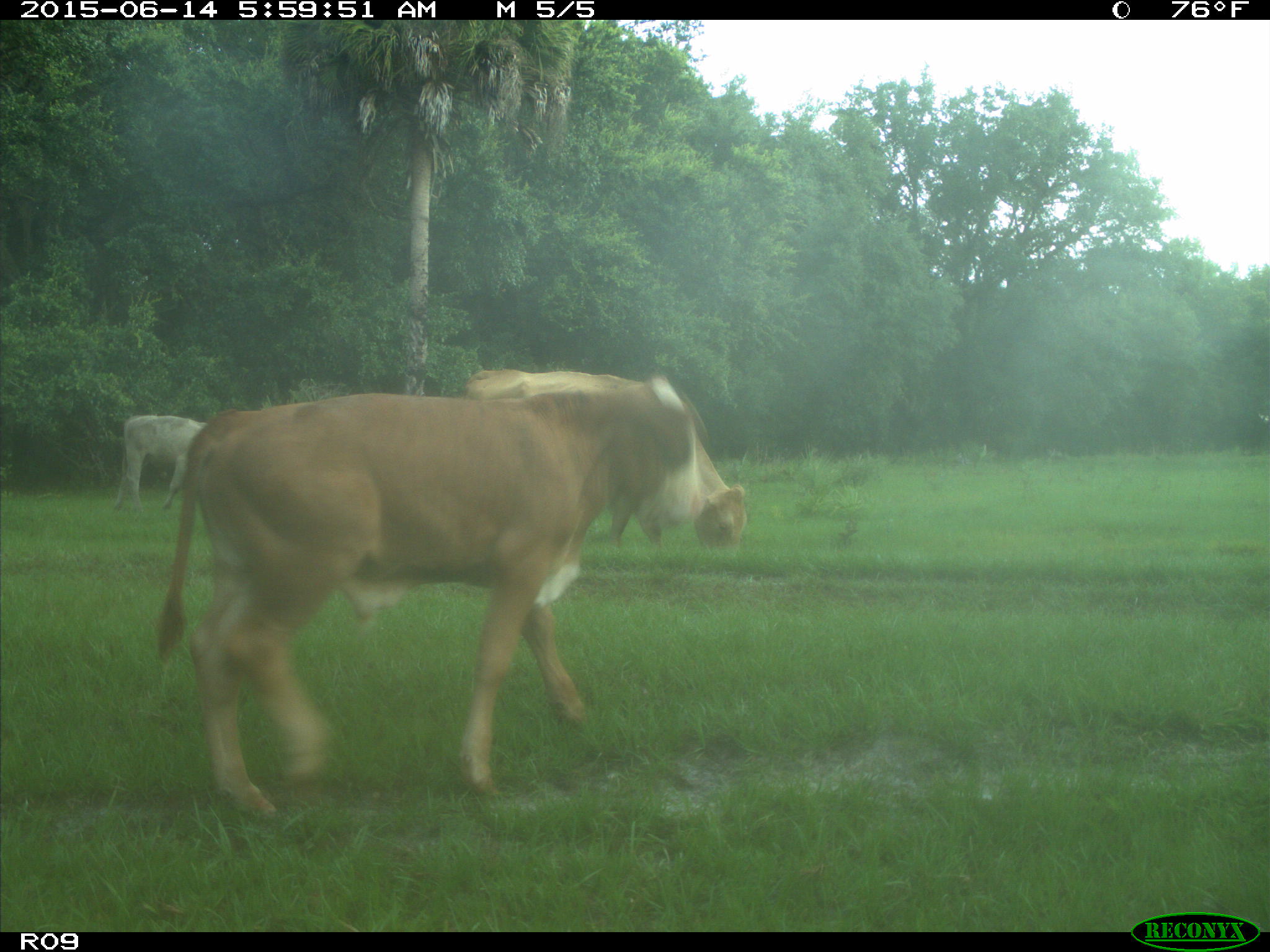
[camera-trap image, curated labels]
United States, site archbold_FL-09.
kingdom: Animalia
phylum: Chordata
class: Mammalia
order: Artiodactyla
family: Bovidae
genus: Bos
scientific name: Bos taurus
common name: domestic cow